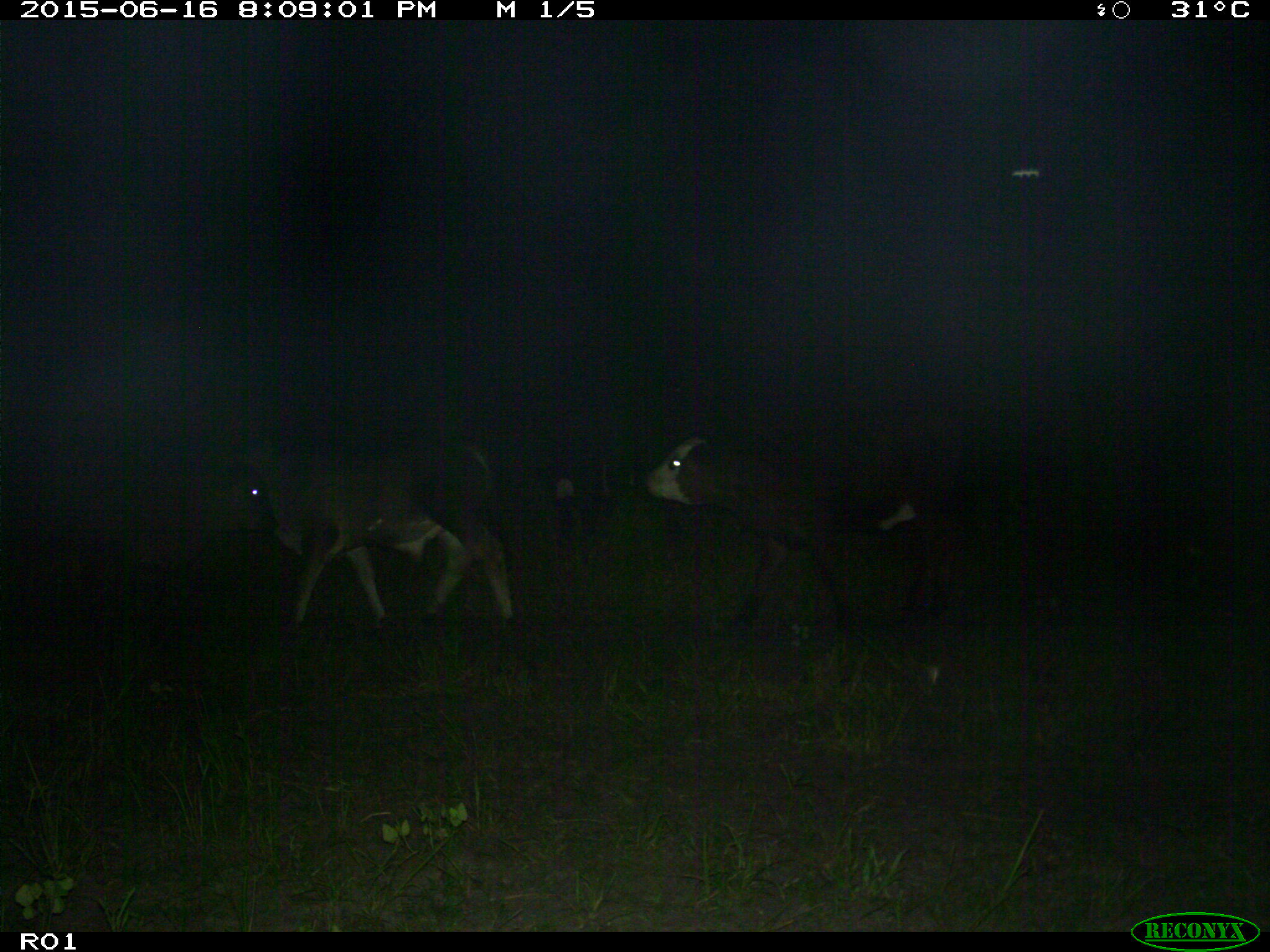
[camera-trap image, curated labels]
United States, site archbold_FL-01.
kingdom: Animalia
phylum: Chordata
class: Mammalia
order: Artiodactyla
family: Bovidae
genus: Bos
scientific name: Bos taurus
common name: domestic cow